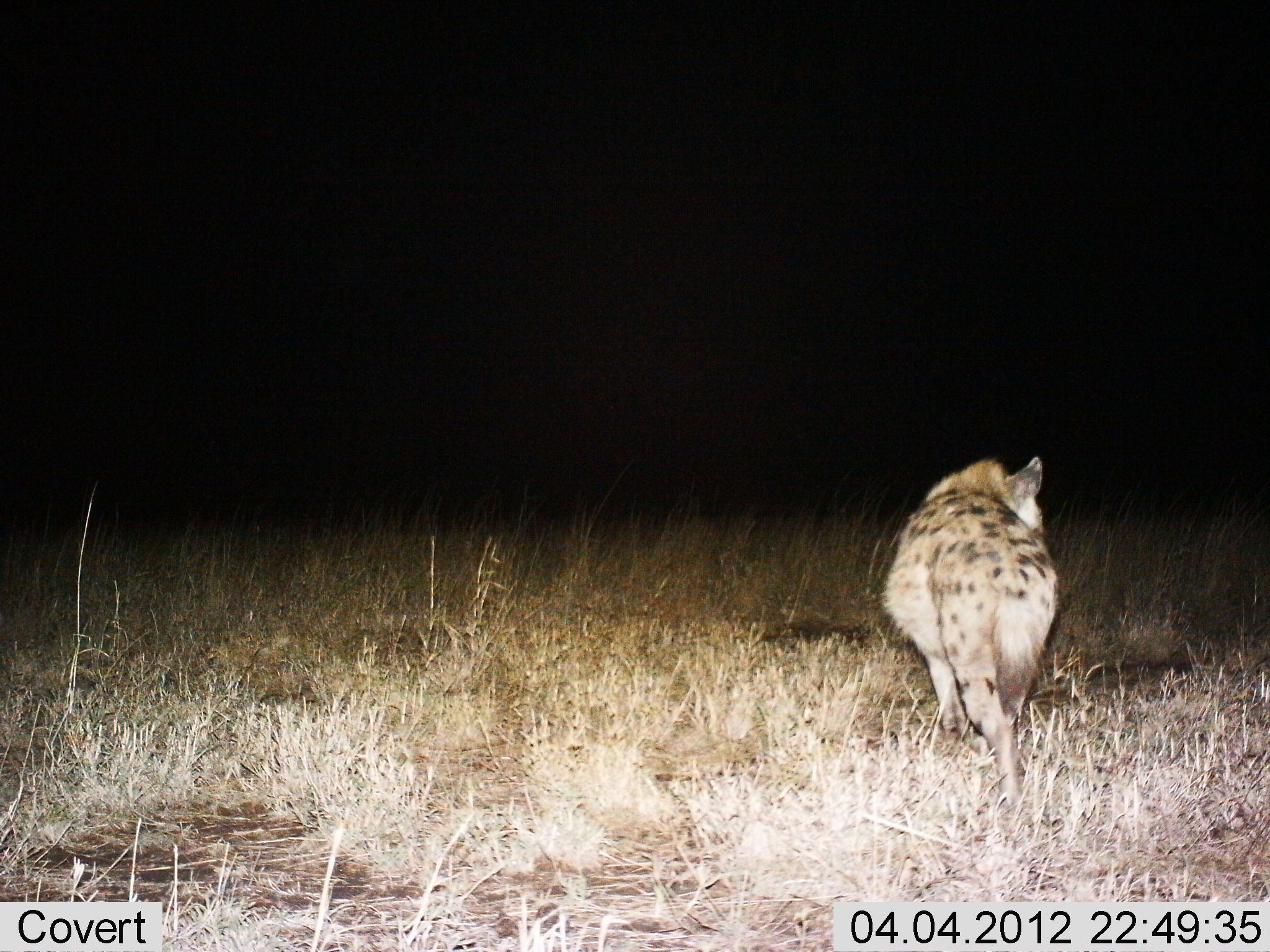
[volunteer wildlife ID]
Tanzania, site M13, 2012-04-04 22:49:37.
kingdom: Animalia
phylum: Chordata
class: Mammalia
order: Carnivora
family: Hyaenidae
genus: Crocuta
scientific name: Crocuta crocuta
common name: spotted hyena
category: hyenaspotted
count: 1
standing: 8%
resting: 0%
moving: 100%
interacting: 0%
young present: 0%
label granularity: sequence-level